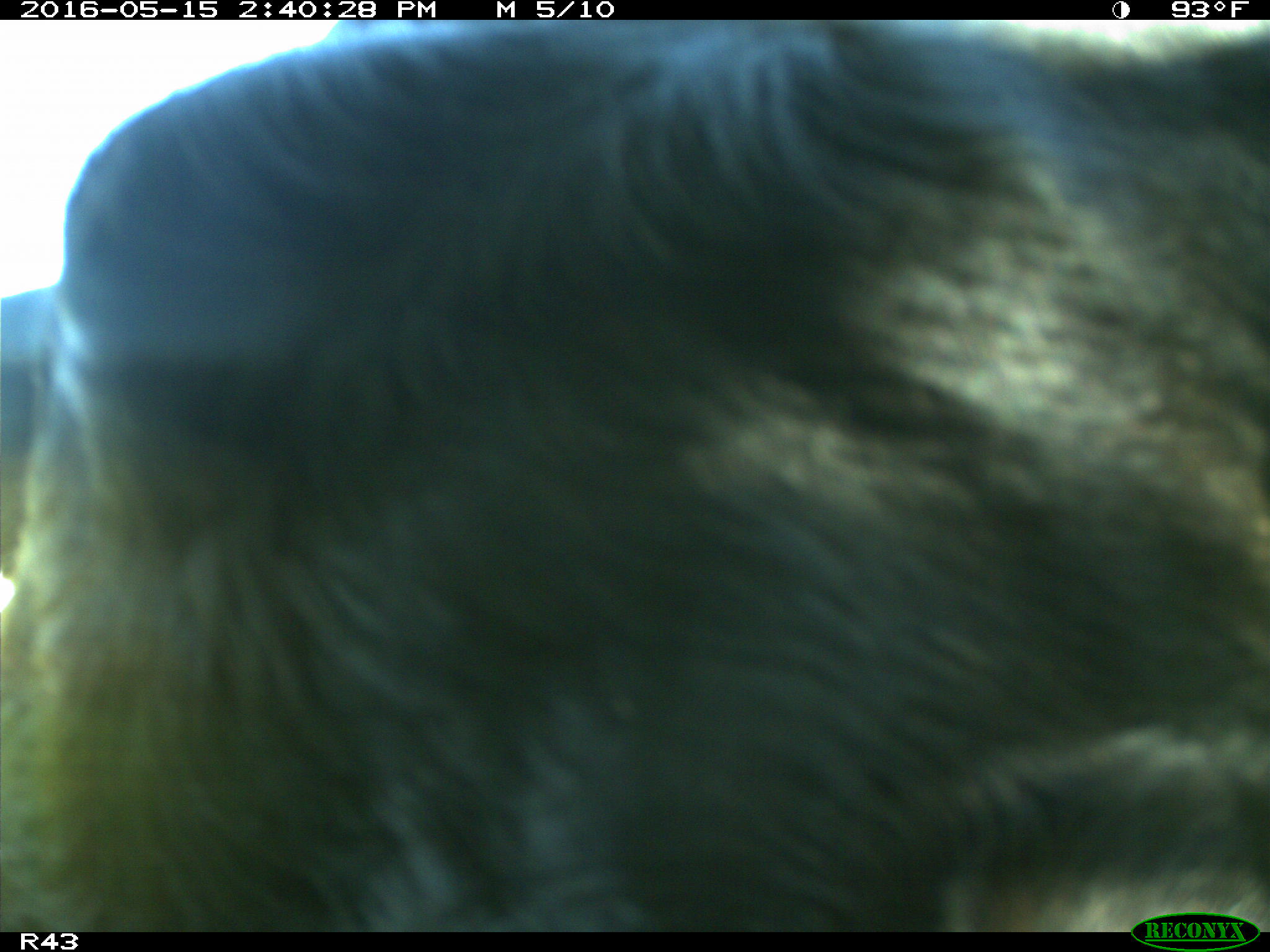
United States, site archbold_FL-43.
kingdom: Animalia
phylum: Chordata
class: Mammalia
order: Artiodactyla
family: Bovidae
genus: Bos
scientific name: Bos taurus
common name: domestic cow